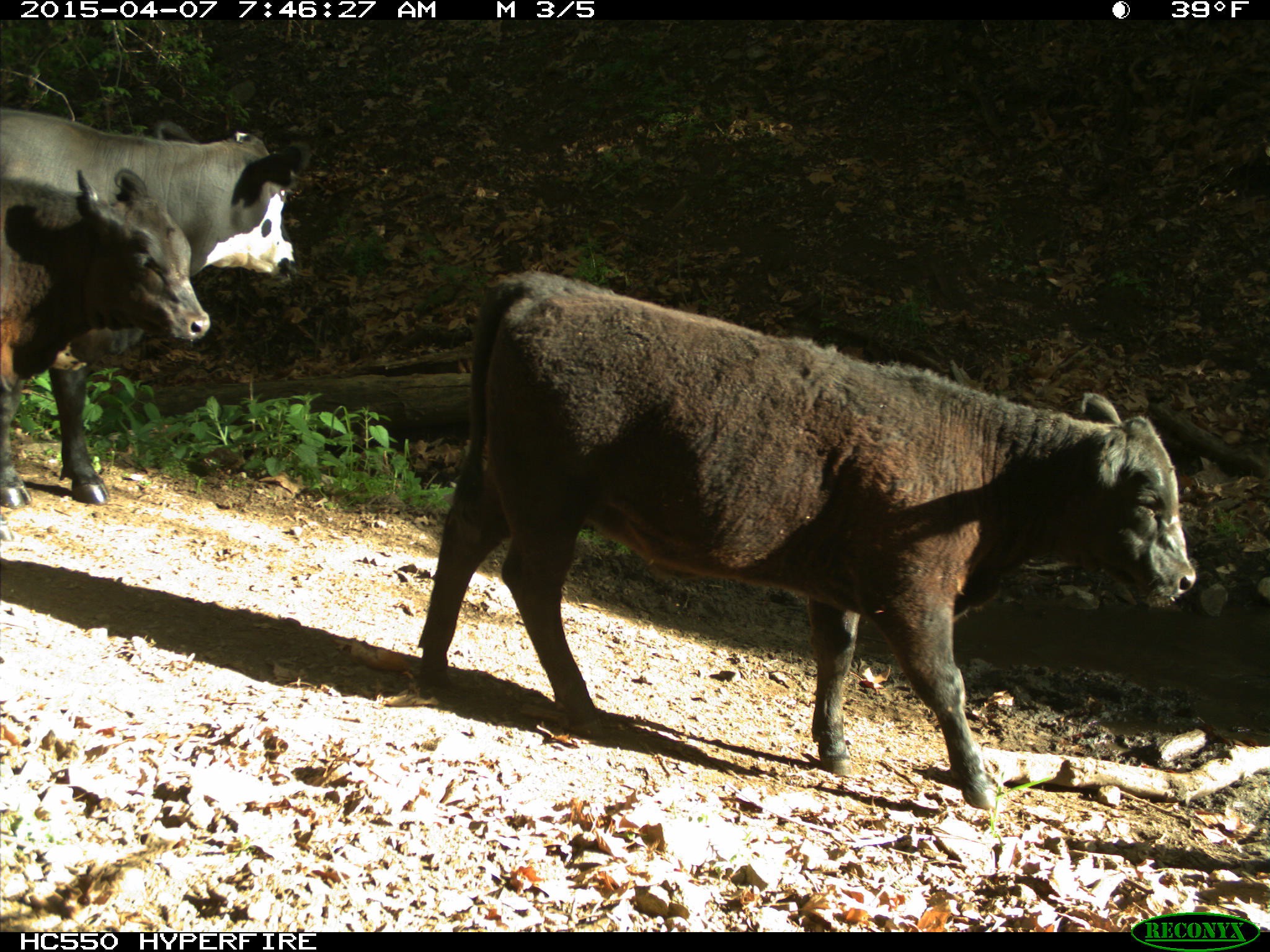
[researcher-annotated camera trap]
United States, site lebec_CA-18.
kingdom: Animalia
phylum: Chordata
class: Mammalia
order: Artiodactyla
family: Bovidae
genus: Bos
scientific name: Bos taurus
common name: domestic cow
Bos taurus (domestic cow).